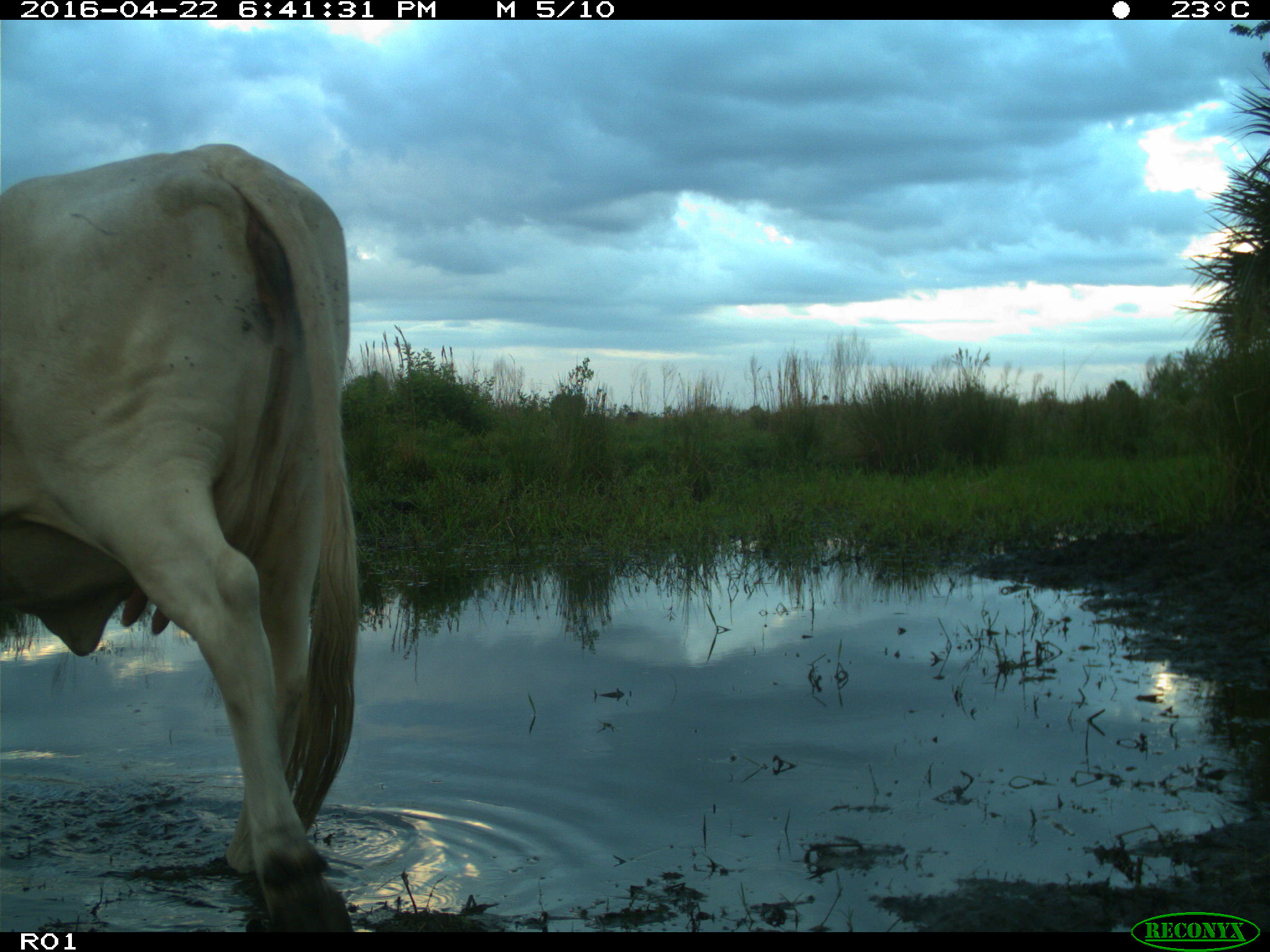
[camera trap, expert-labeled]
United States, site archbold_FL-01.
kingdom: Animalia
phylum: Chordata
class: Mammalia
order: Artiodactyla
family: Bovidae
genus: Bos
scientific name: Bos taurus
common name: domestic cow